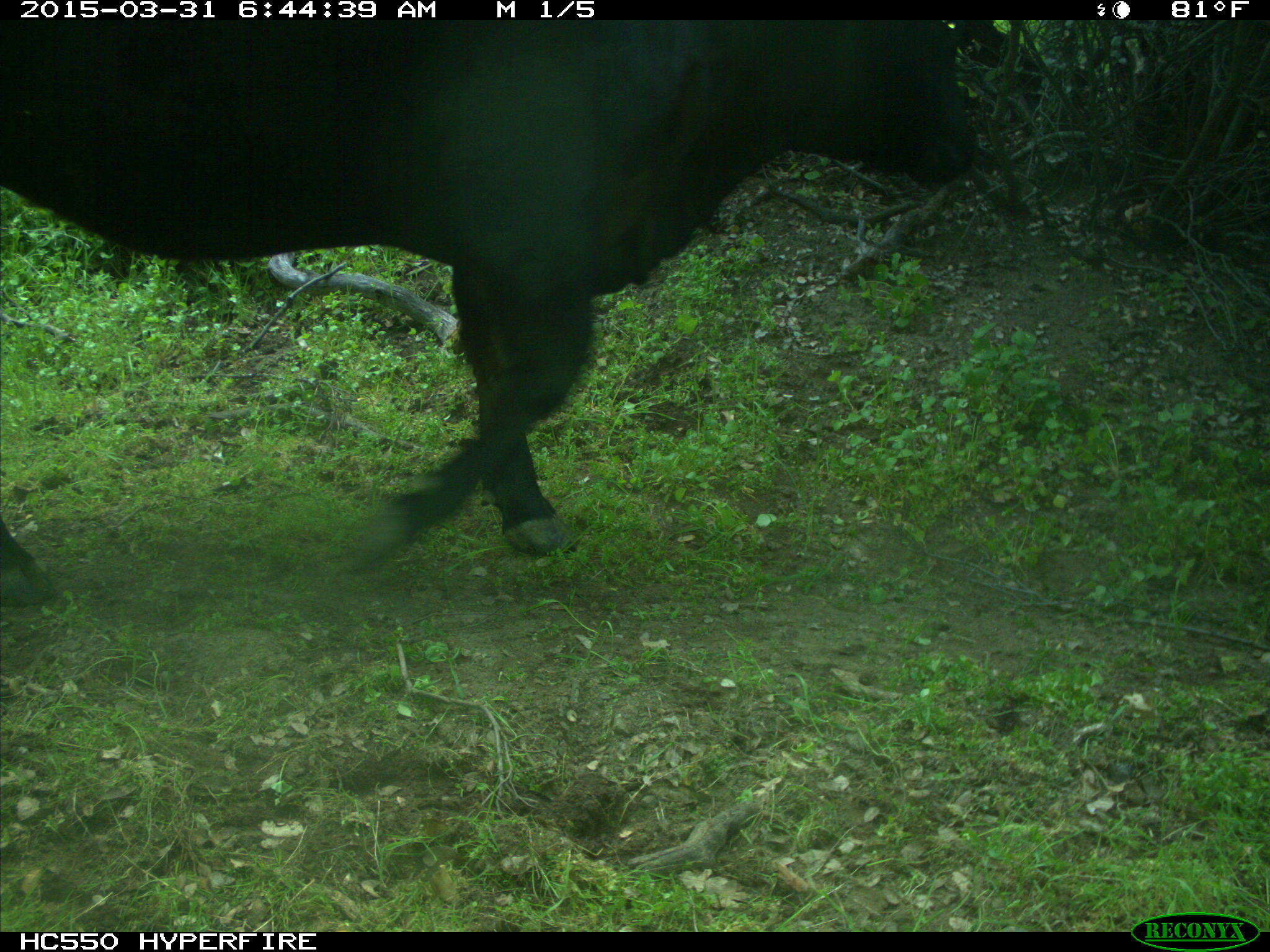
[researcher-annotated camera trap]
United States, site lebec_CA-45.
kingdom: Animalia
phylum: Chordata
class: Mammalia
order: Artiodactyla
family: Bovidae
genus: Bos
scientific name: Bos taurus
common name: domestic cow